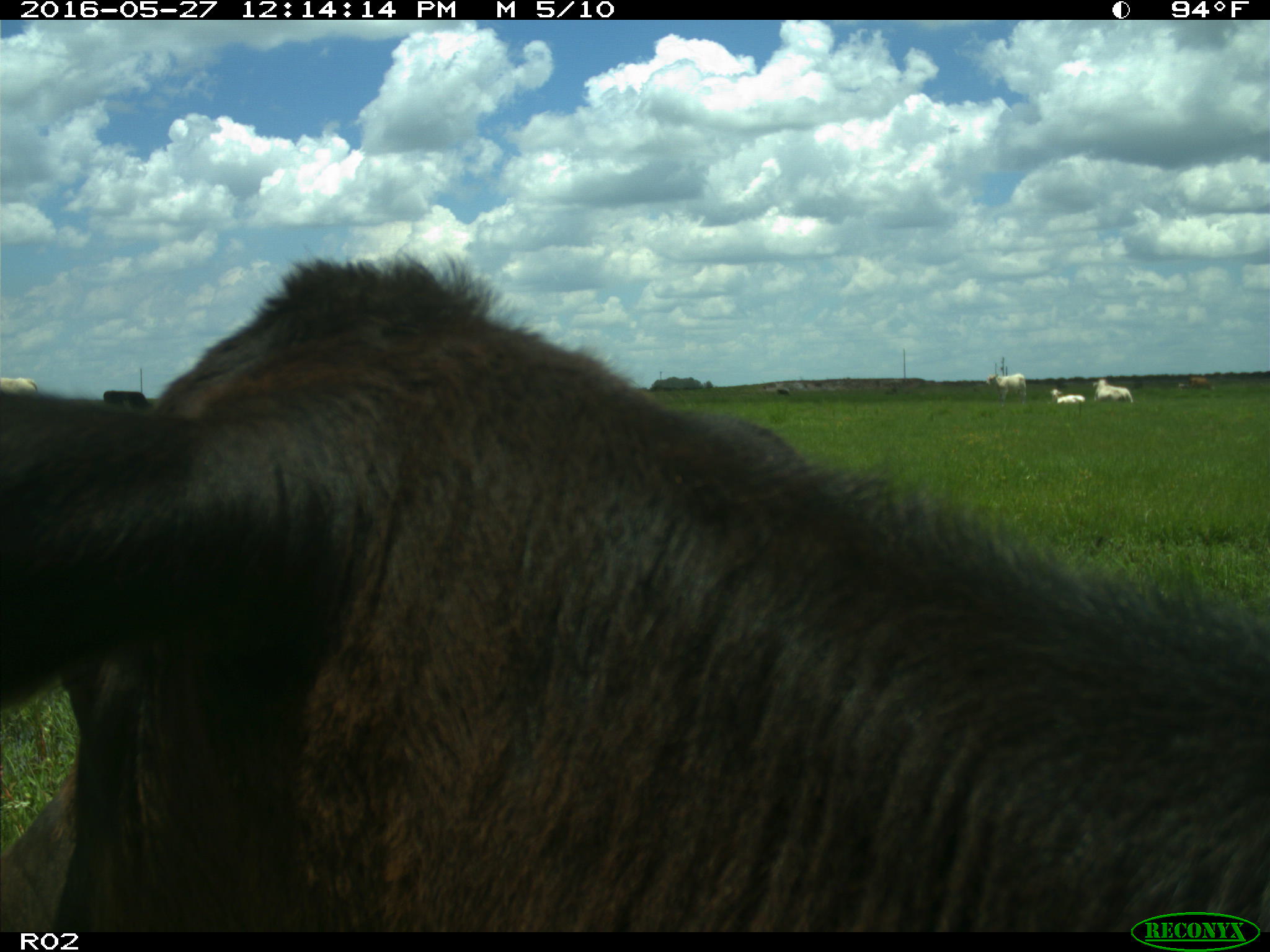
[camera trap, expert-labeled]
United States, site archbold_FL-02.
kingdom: Animalia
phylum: Chordata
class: Mammalia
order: Artiodactyla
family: Bovidae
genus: Bos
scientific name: Bos taurus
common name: domestic cow